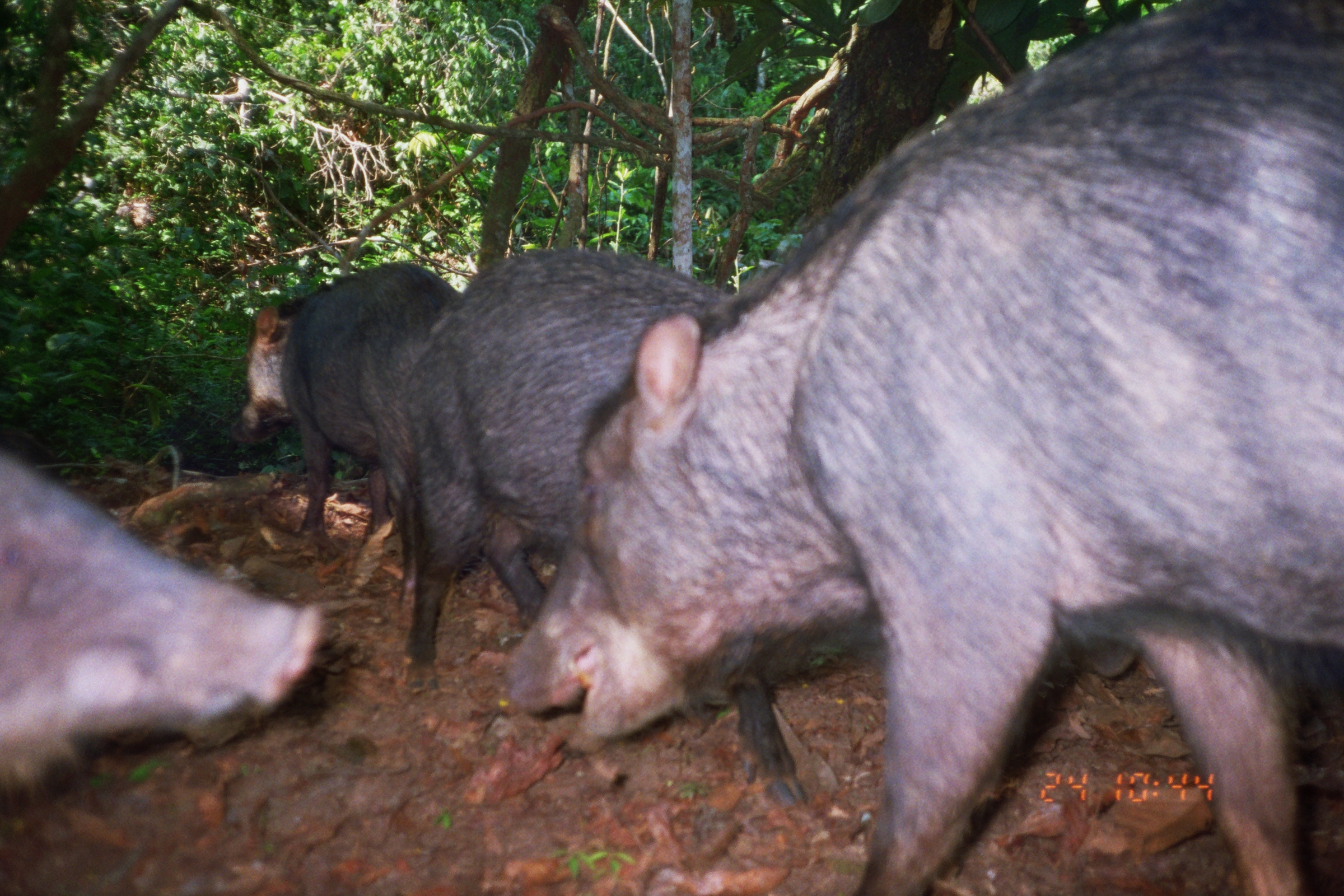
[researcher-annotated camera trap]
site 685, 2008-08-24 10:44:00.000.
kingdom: Animalia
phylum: Chordata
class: Mammalia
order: Artiodactyla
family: Tayassuidae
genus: Tayassu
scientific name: Tayassu pecari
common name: white-lipped peccary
Tayassu pecari (white-lipped peccary).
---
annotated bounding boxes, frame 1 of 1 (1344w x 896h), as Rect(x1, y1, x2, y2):
tayassu pecari: Rect(497, 0, 1340, 893); Rect(400, 247, 809, 811); Rect(0, 445, 320, 787); Rect(234, 261, 462, 602)